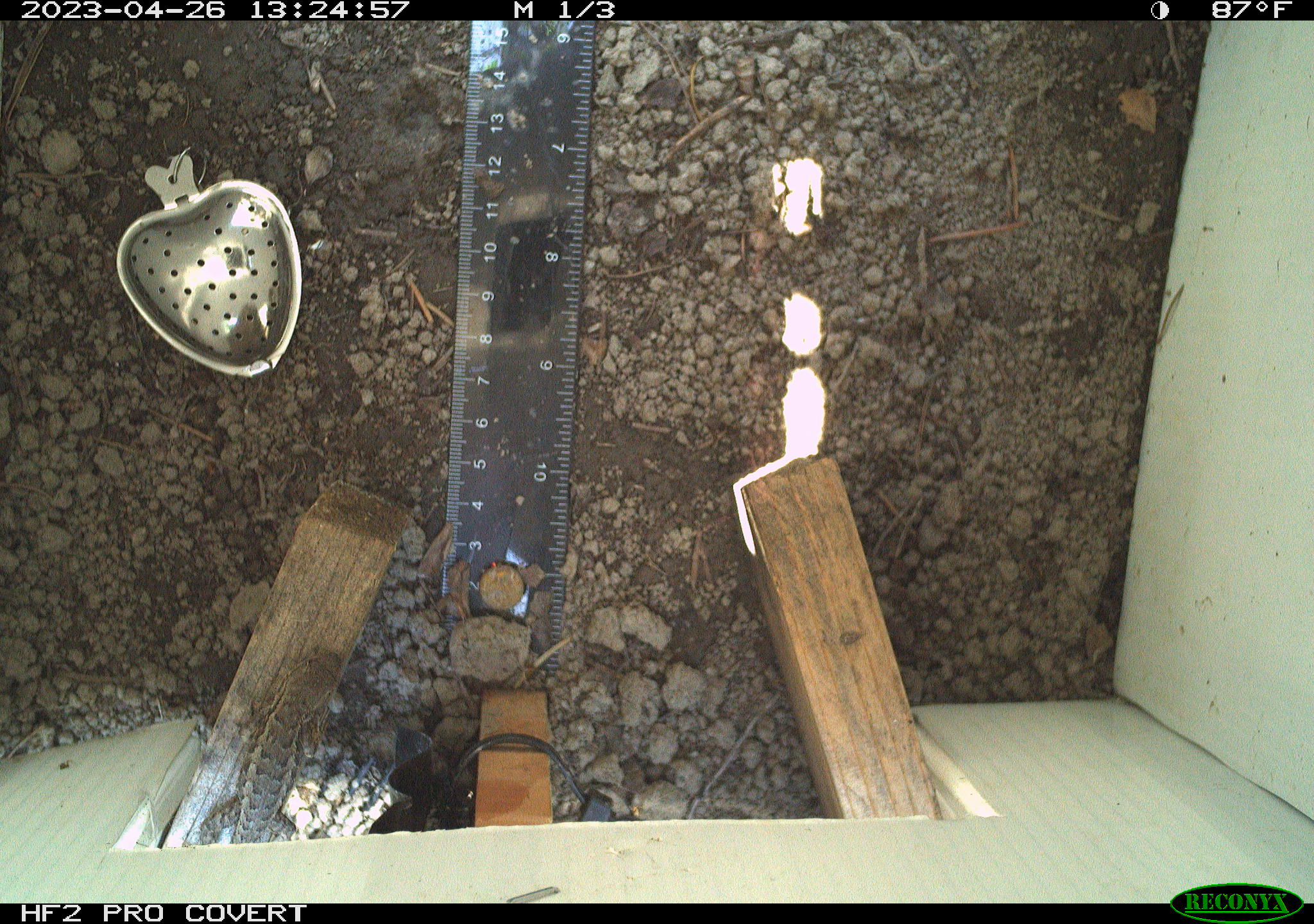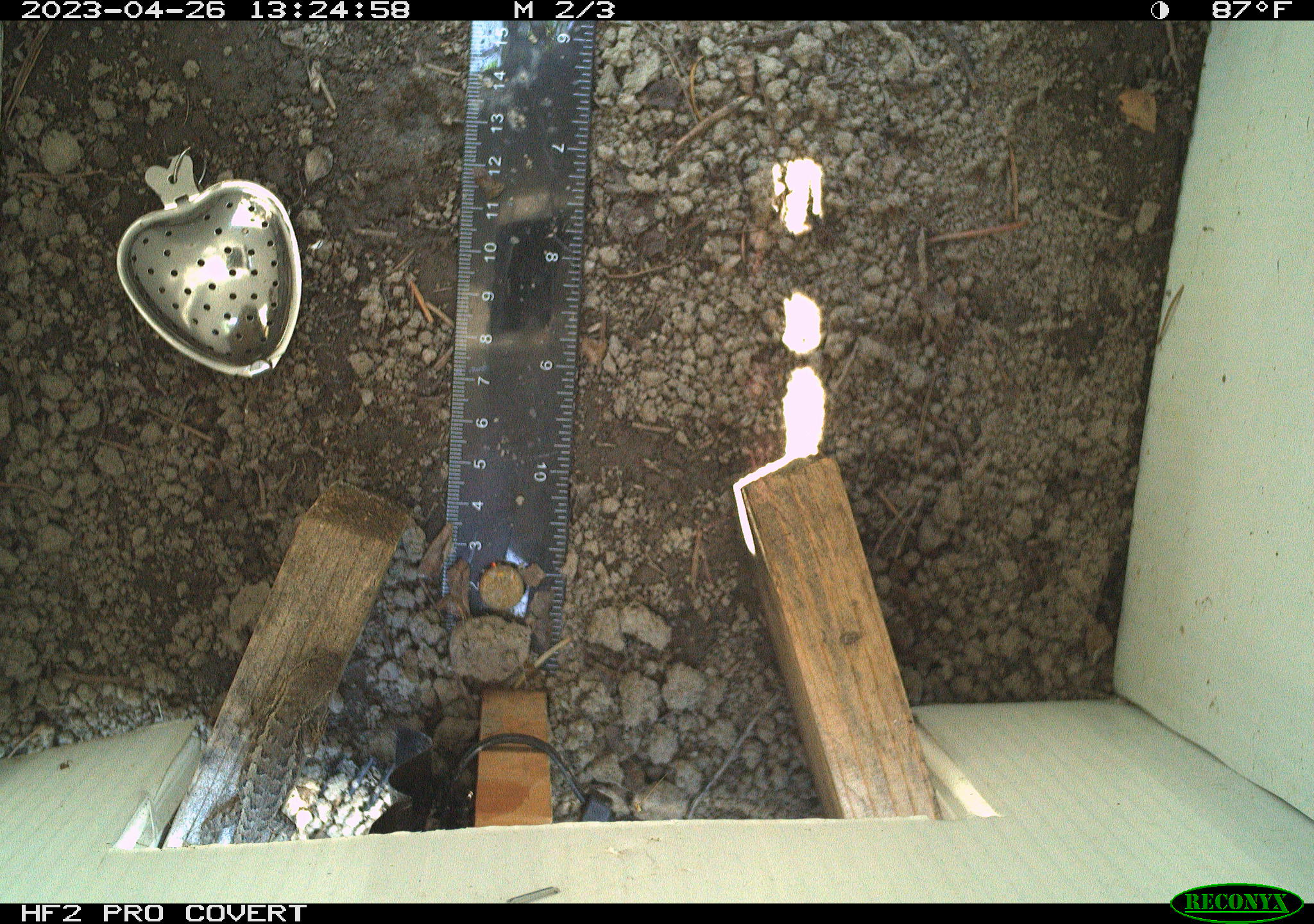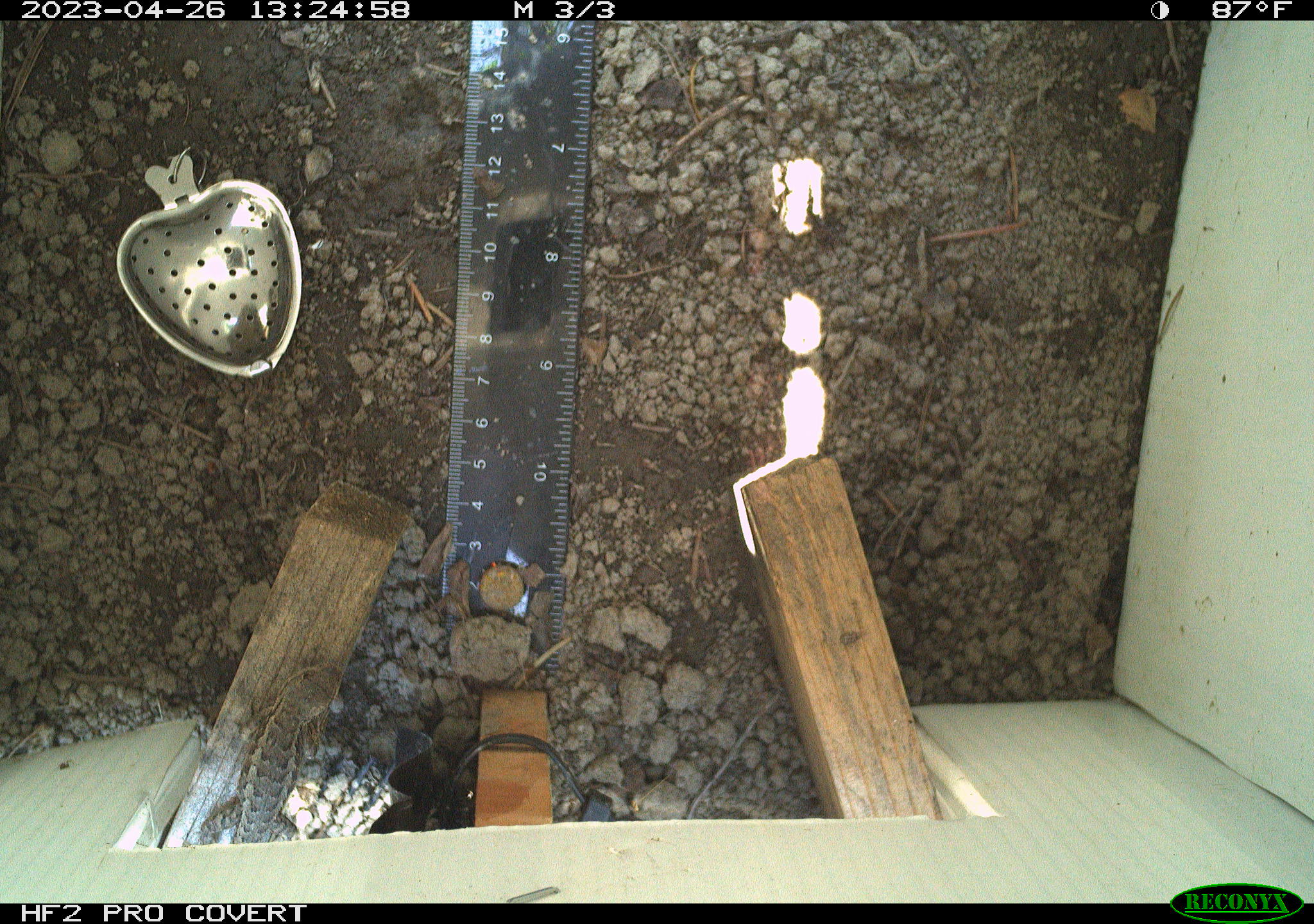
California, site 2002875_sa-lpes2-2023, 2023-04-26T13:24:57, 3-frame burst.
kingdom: Animalia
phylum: Chordata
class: Reptilia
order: Squamata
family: Phrynosomatidae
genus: Sceloporus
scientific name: Sceloporus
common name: spiny lizards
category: sceloporus species